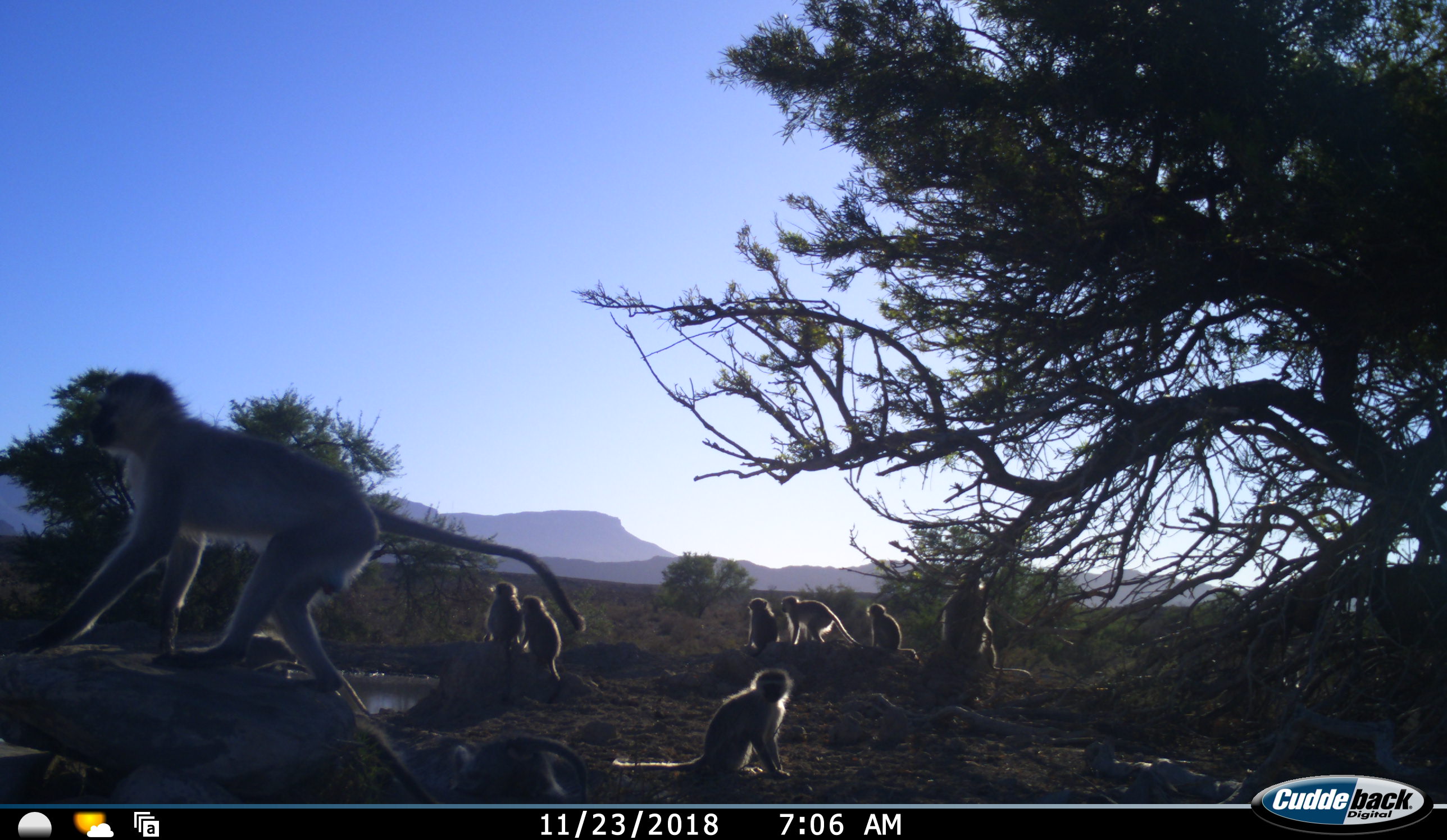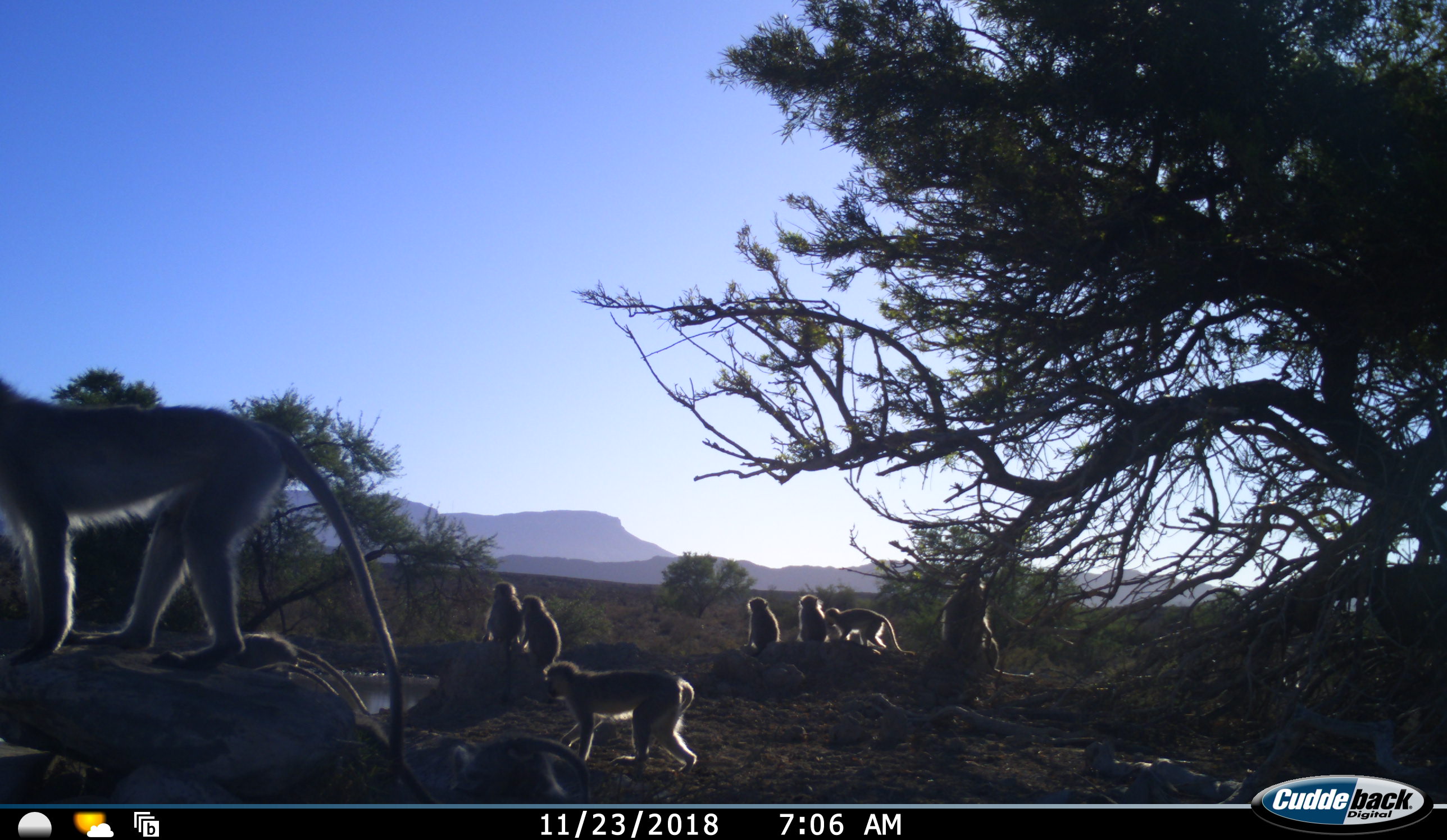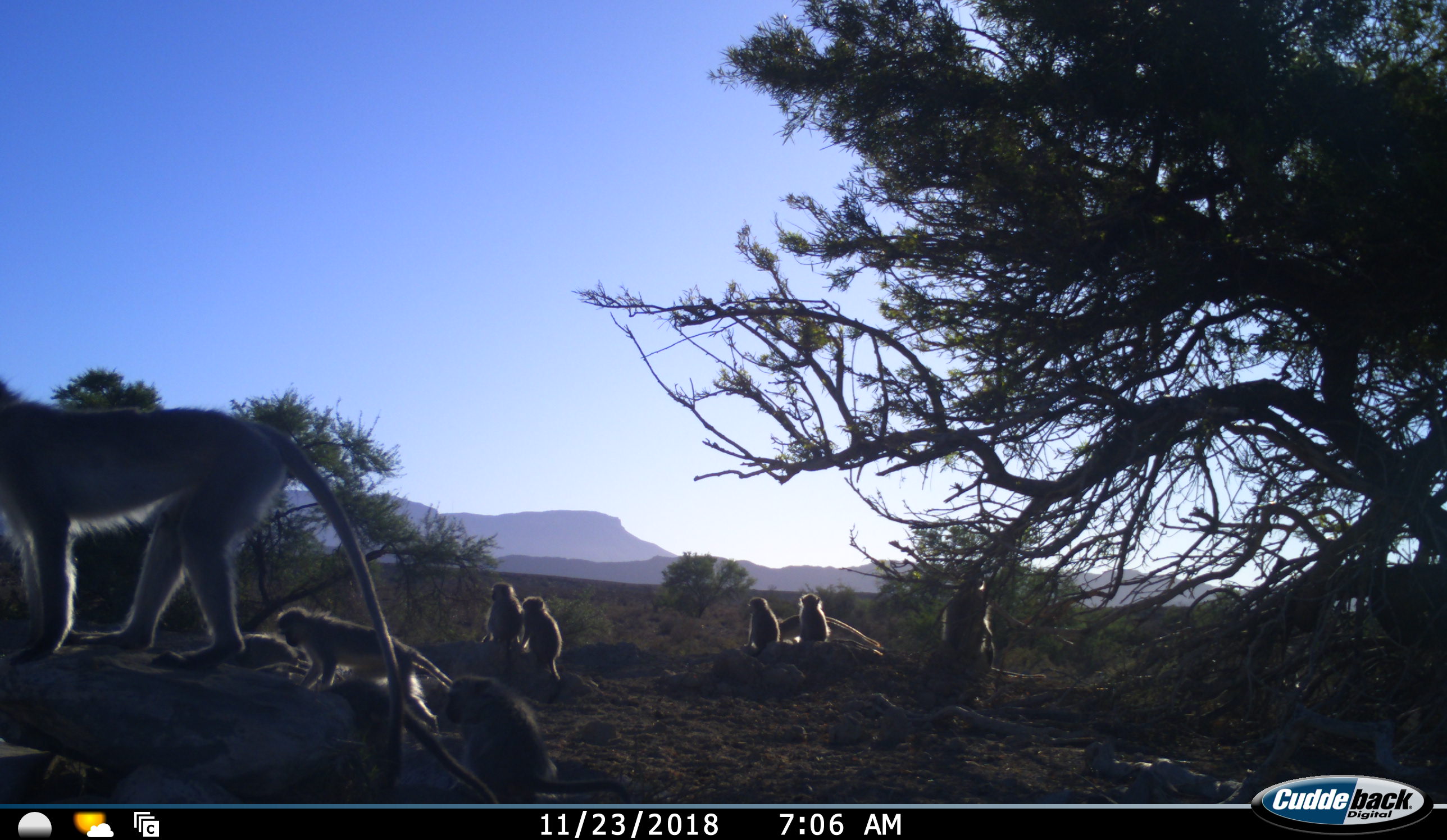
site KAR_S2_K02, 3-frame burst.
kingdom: Animalia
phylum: Chordata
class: Mammalia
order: Primates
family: Cercopithecidae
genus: Chlorocebus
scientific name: Chlorocebus pygerythrus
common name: vervet monkey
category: monkeyvervet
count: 9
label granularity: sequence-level